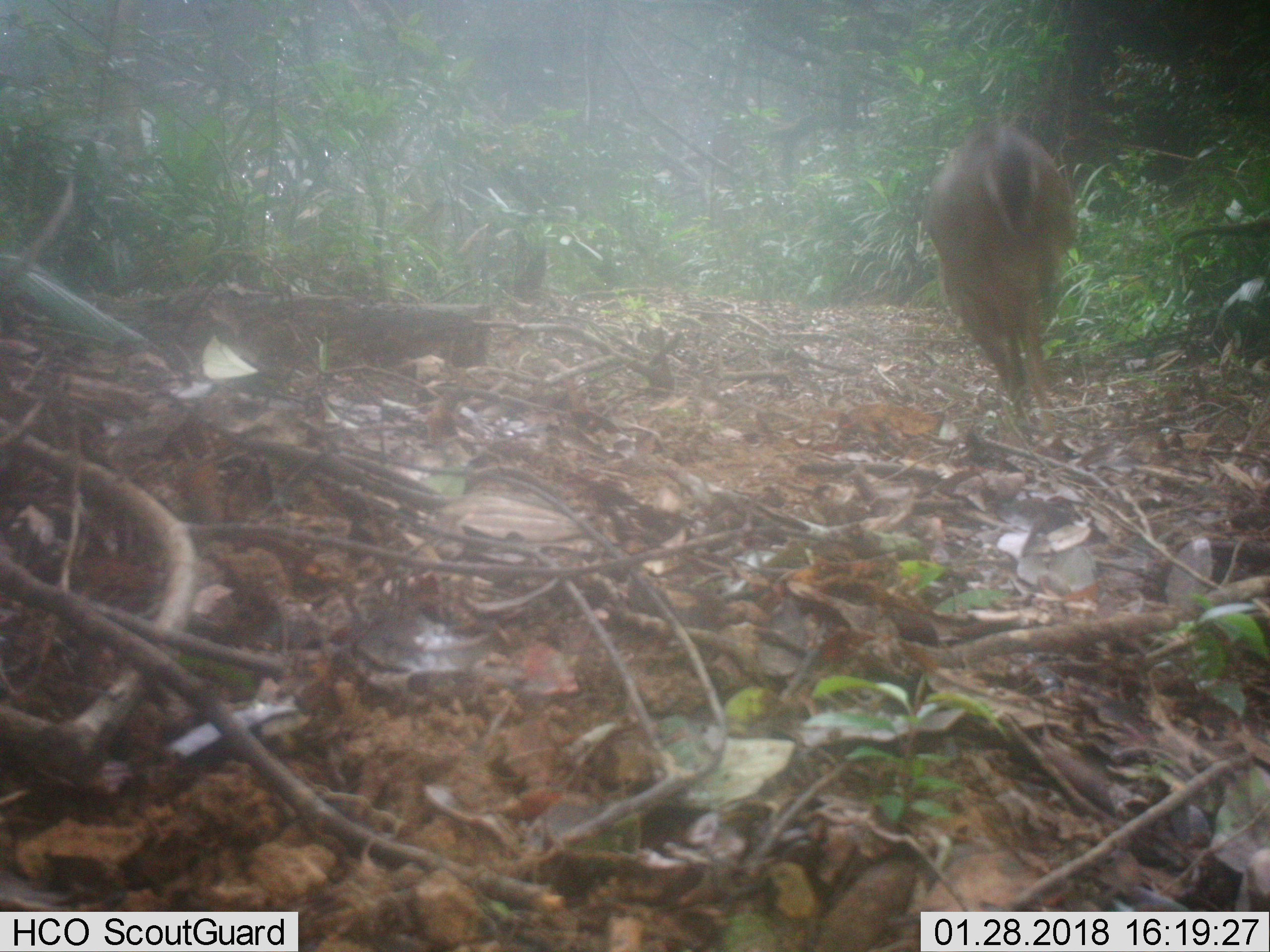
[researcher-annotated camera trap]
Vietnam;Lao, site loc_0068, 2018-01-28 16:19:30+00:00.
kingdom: Animalia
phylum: Chordata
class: Mammalia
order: Artiodactyla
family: Cervidae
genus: Muntiacus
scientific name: Muntiacus vuquangensis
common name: large-antlered muntjac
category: large antlered muntjac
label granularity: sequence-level